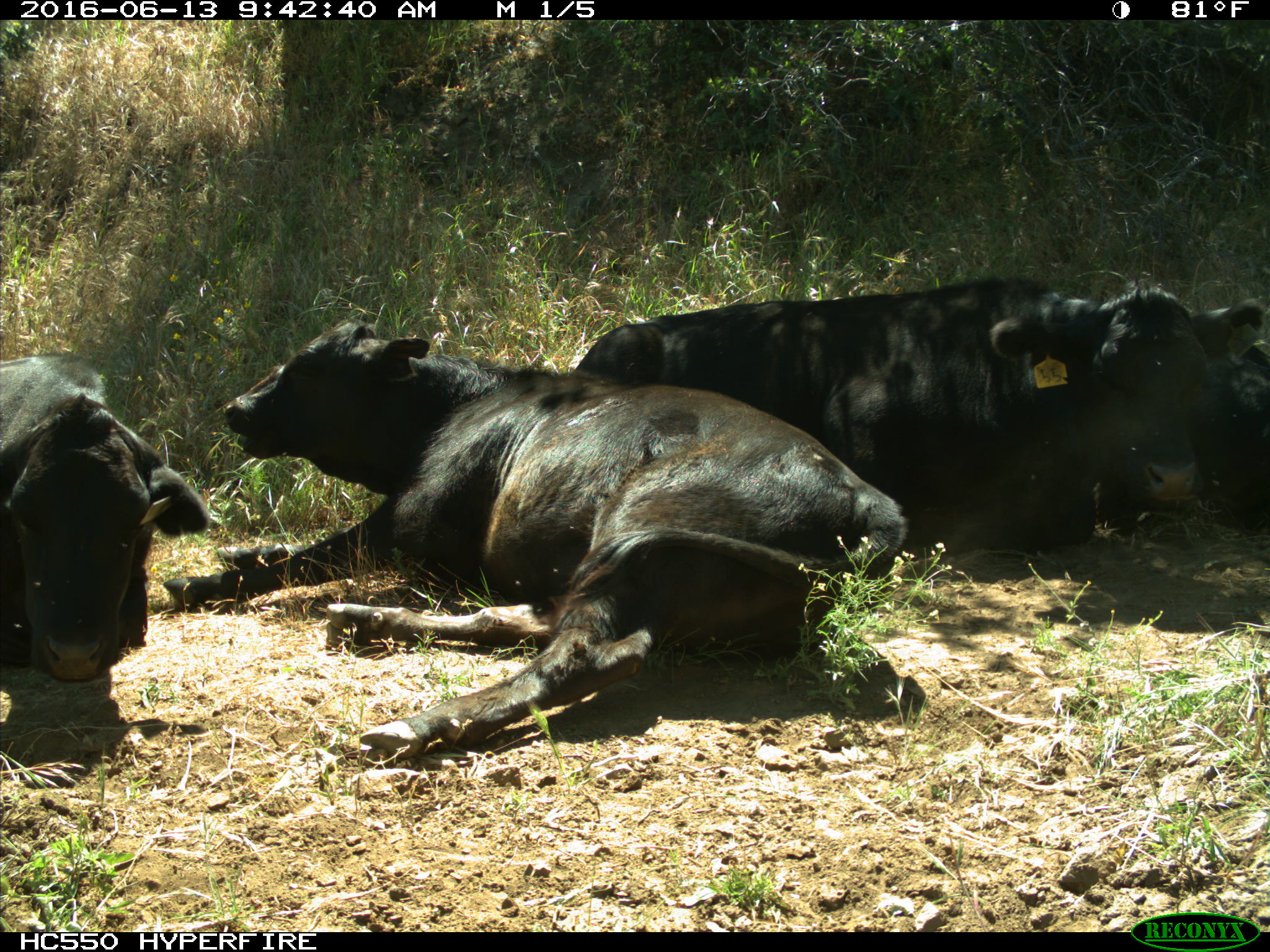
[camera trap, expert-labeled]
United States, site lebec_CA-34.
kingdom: Animalia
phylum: Chordata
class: Mammalia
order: Artiodactyla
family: Bovidae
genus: Bos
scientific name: Bos taurus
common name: domestic cow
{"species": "Bos taurus (domestic cow)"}